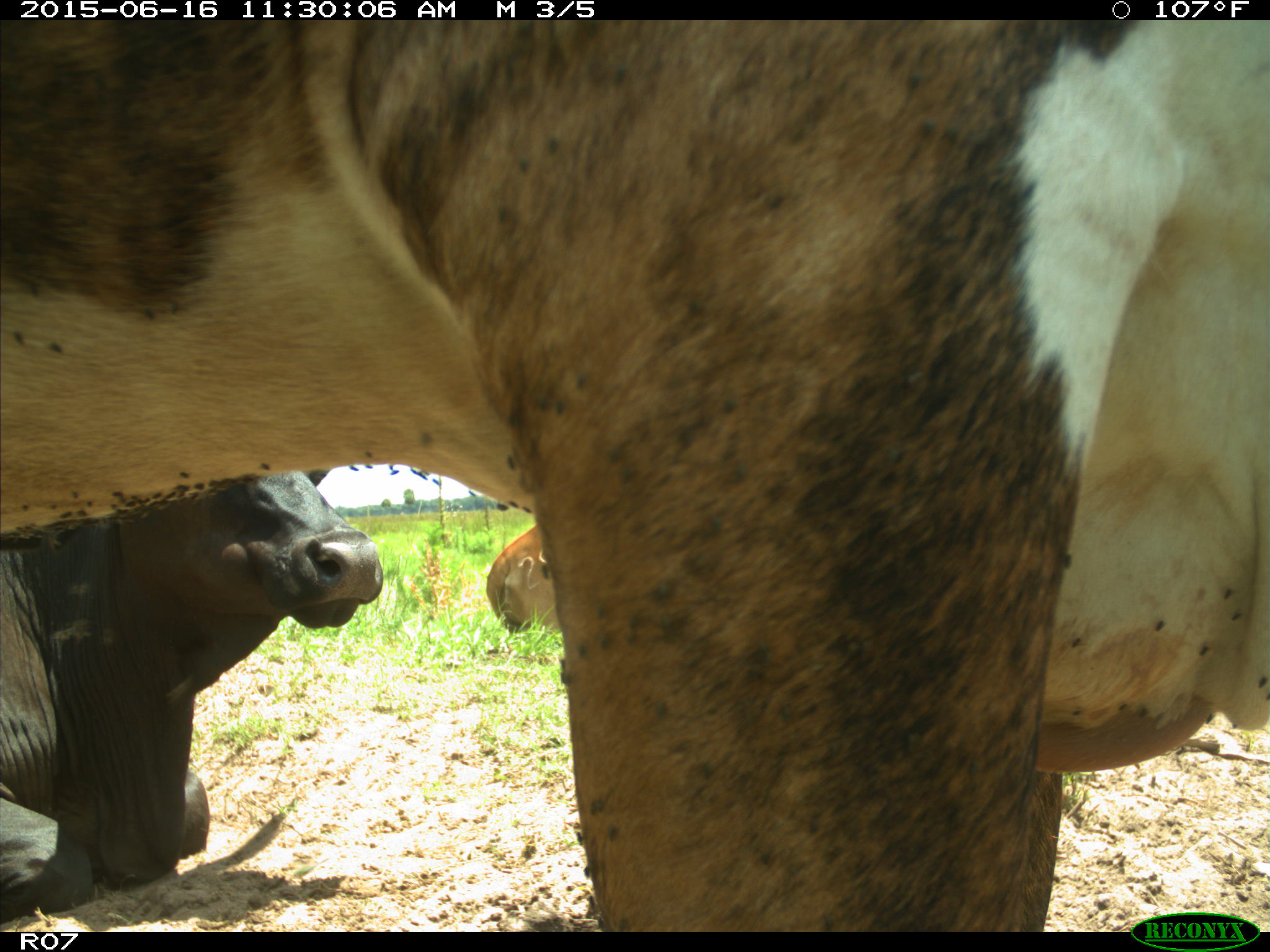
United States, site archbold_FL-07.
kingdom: Animalia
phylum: Chordata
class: Mammalia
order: Artiodactyla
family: Bovidae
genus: Bos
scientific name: Bos taurus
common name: domestic cow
Bos taurus (domestic cow).